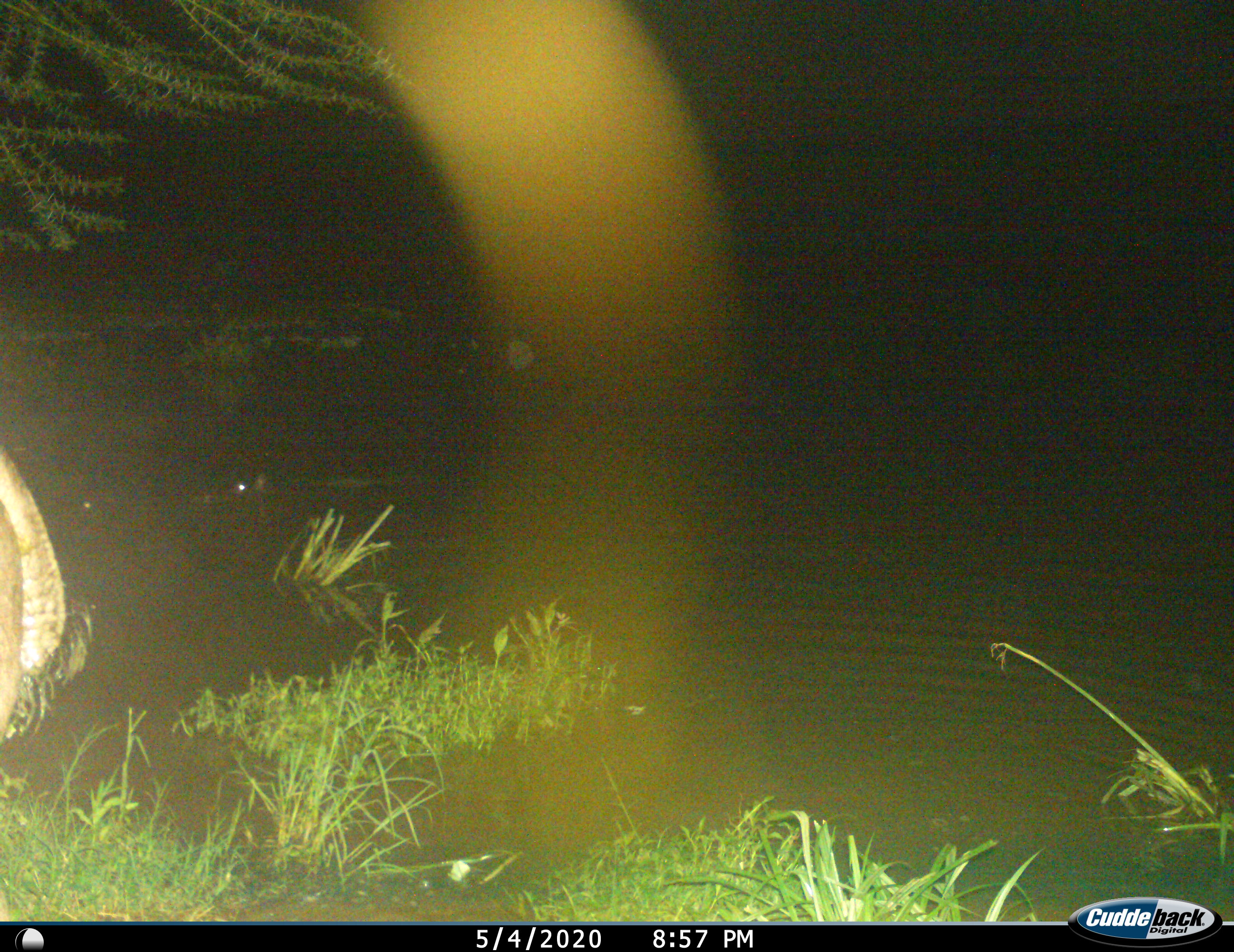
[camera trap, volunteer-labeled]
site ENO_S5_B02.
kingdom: Animalia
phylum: Chordata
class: Mammalia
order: Artiodactyla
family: Hippopotamidae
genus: Hippopotamus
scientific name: Hippopotamus amphibius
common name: hippopotamus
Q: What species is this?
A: Hippopotamus (Hippopotamus amphibius).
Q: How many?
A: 3.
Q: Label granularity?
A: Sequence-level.